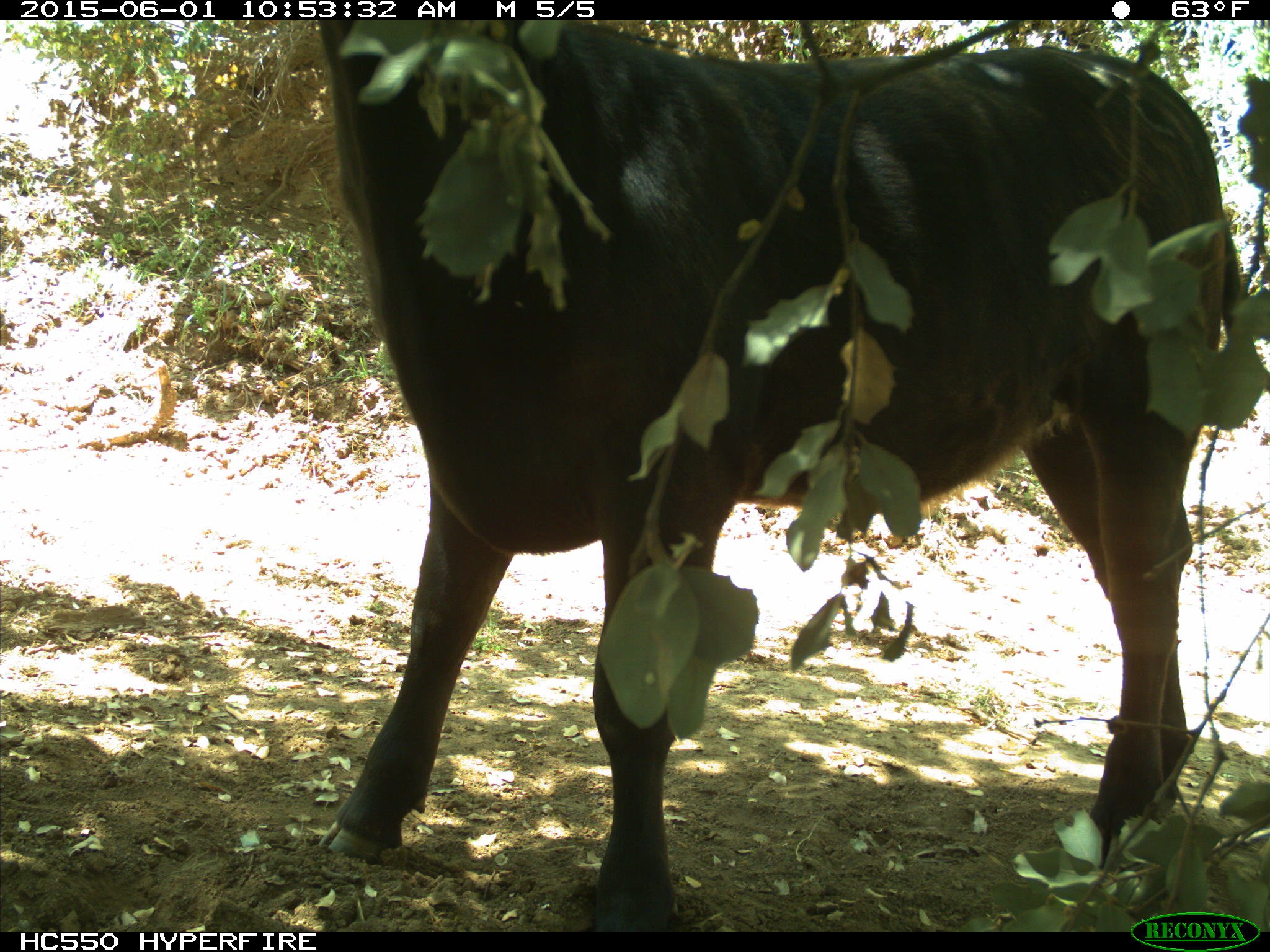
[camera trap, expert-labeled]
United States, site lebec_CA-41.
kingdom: Animalia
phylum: Chordata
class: Mammalia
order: Artiodactyla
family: Bovidae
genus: Bos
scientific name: Bos taurus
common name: domestic cow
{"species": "Bos taurus (domestic cow)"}